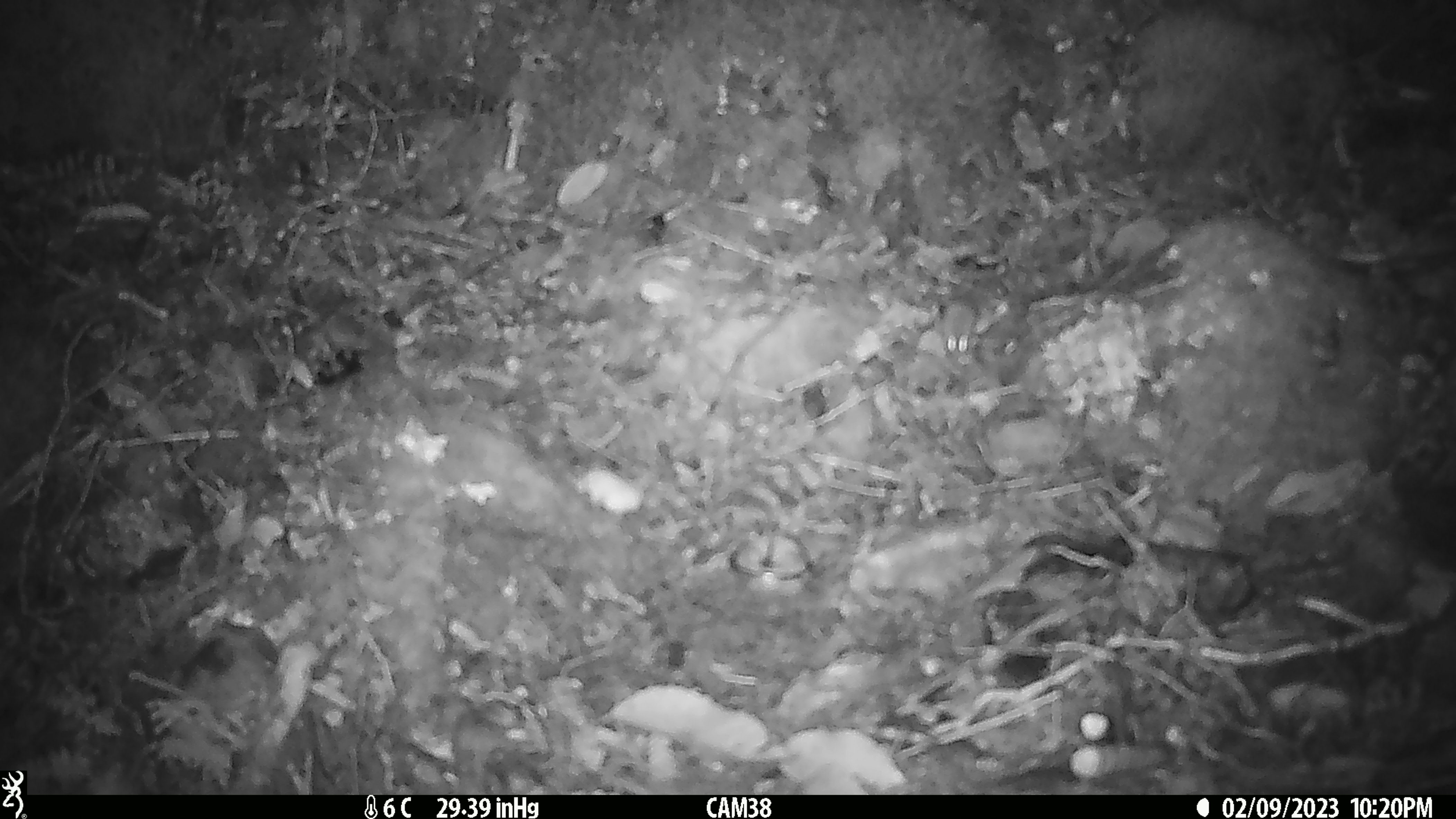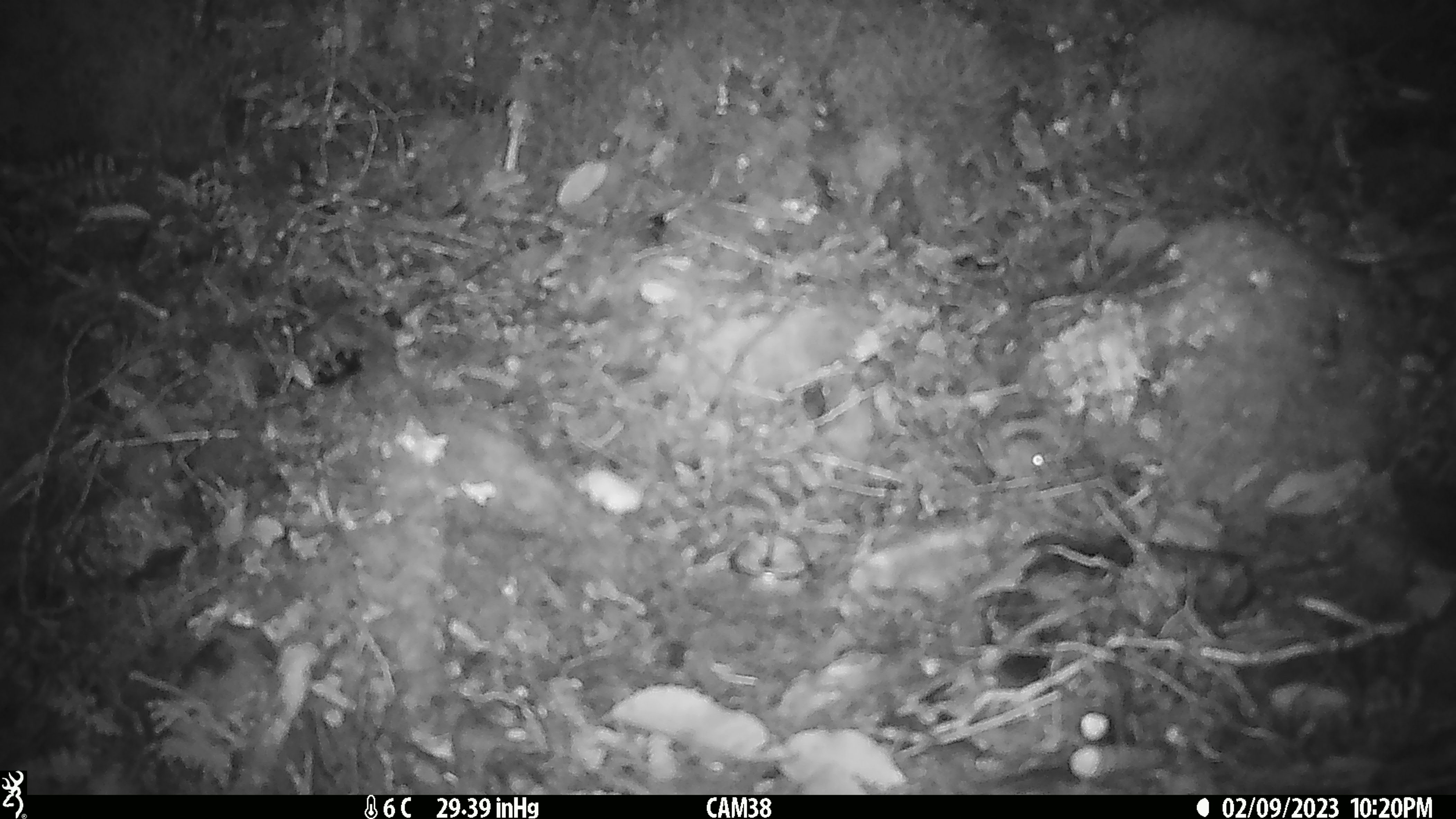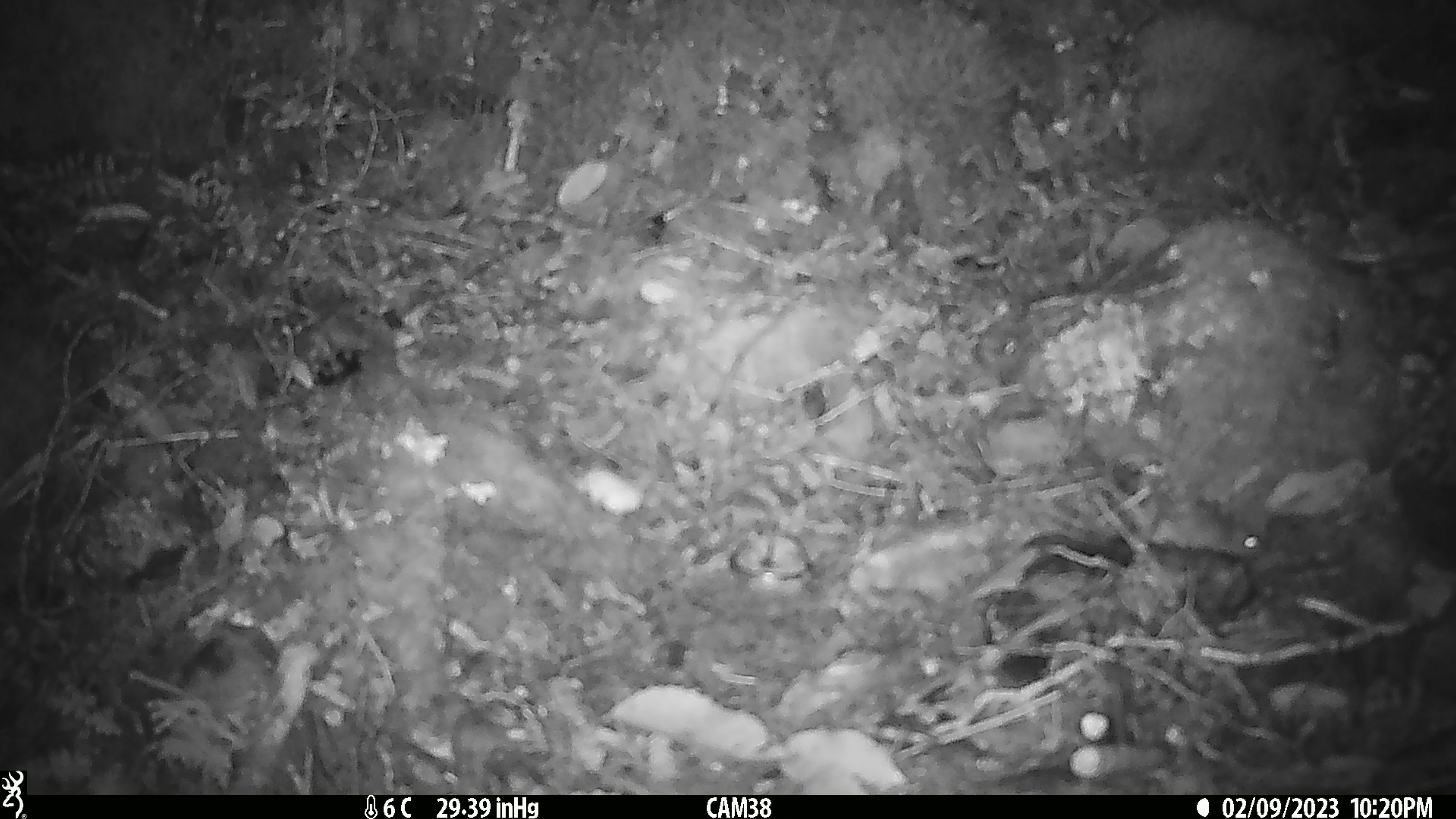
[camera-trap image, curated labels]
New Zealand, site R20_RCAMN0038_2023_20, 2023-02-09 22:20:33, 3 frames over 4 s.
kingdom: Animalia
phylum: Chordata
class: Mammalia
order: Rodentia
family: Muridae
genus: Mus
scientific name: Mus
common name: mouse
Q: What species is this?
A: Mouse (Mus).